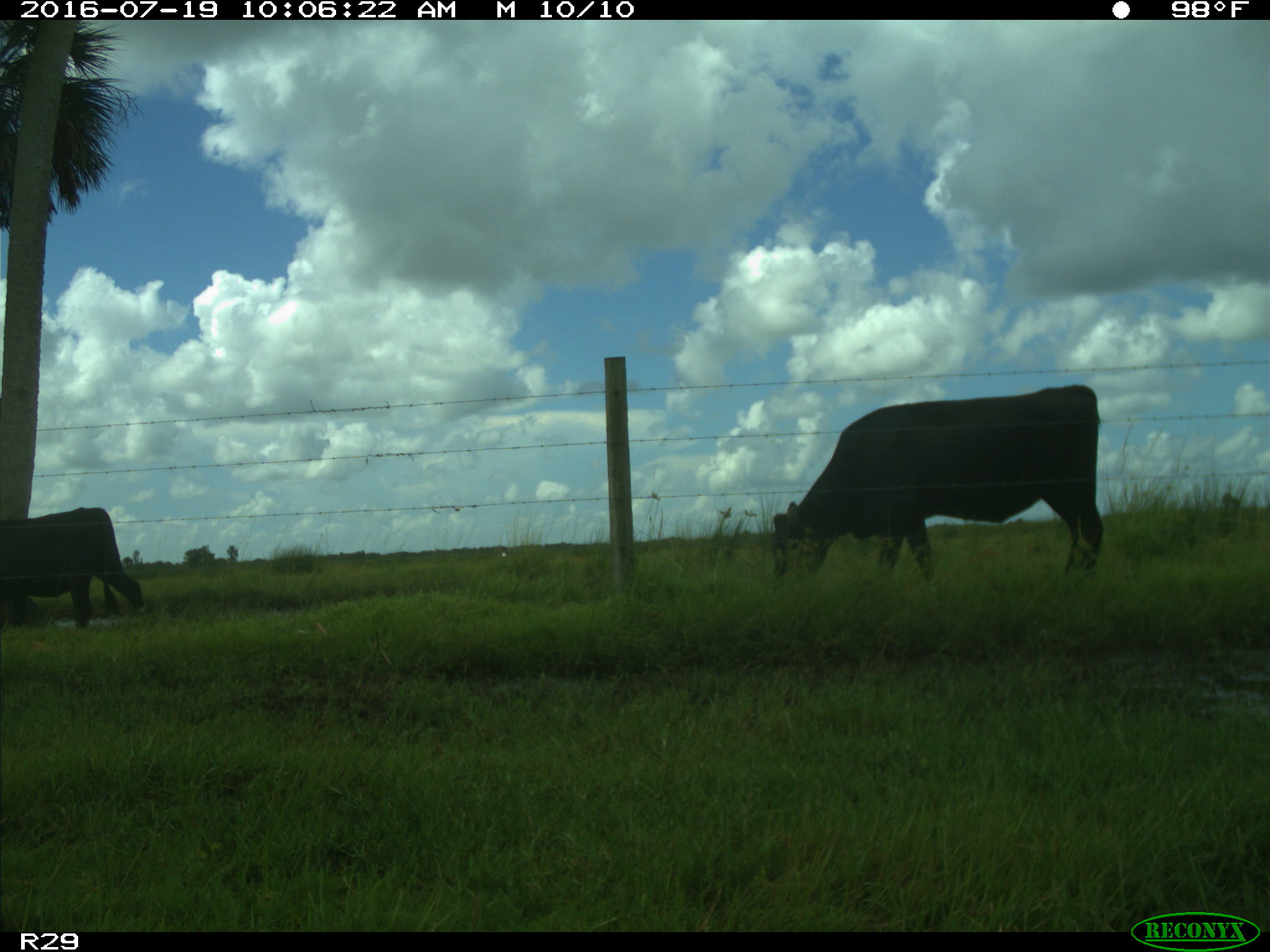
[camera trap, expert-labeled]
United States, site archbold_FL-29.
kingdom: Animalia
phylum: Chordata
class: Mammalia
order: Artiodactyla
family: Bovidae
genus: Bos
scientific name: Bos taurus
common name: domestic cow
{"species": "Bos taurus (domestic cow)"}